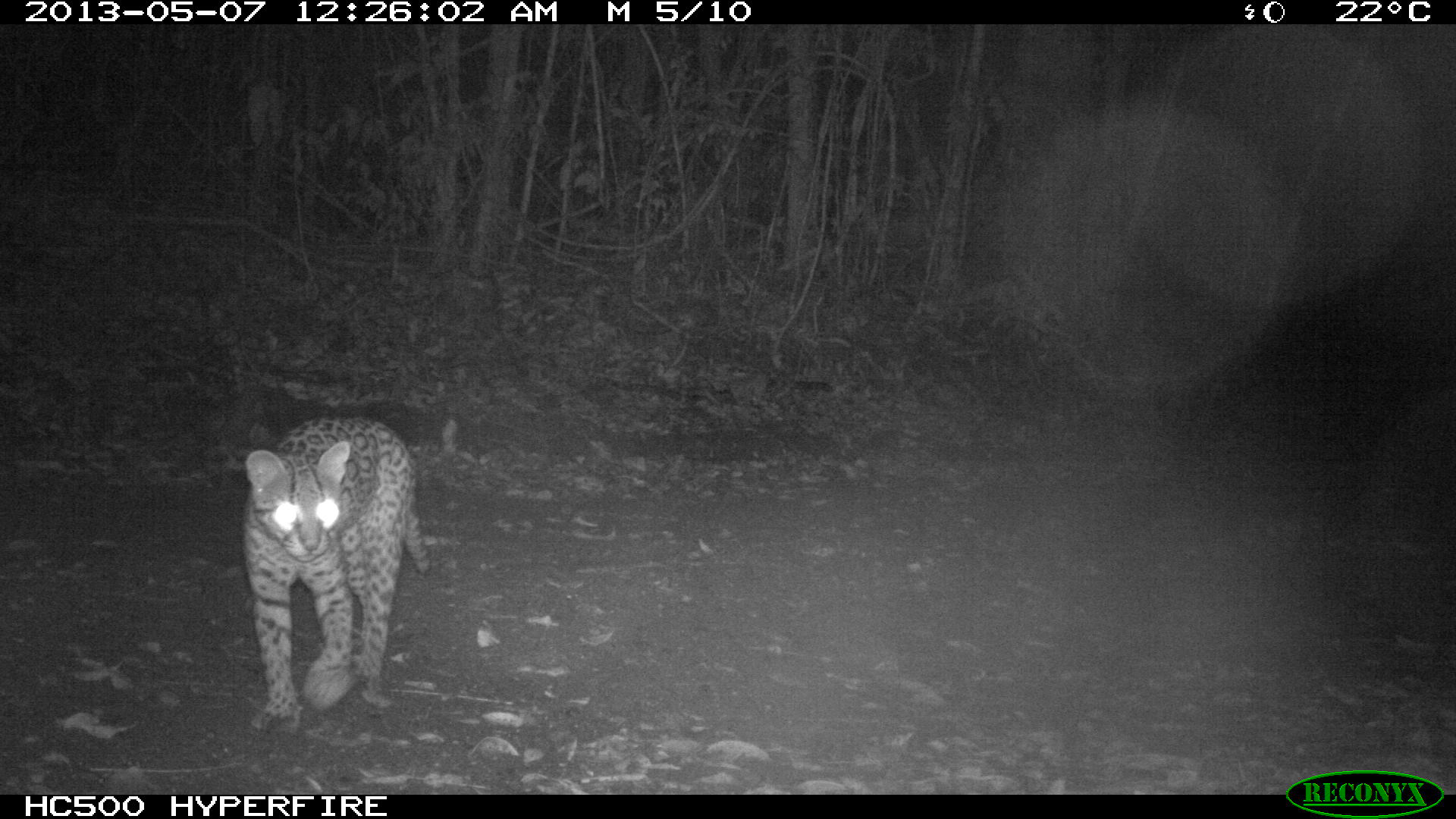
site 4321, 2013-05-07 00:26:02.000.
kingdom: Animalia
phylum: Chordata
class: Mammalia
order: Carnivora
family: Felidae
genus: Leopardus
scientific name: Leopardus pardalis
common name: ocelot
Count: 1.